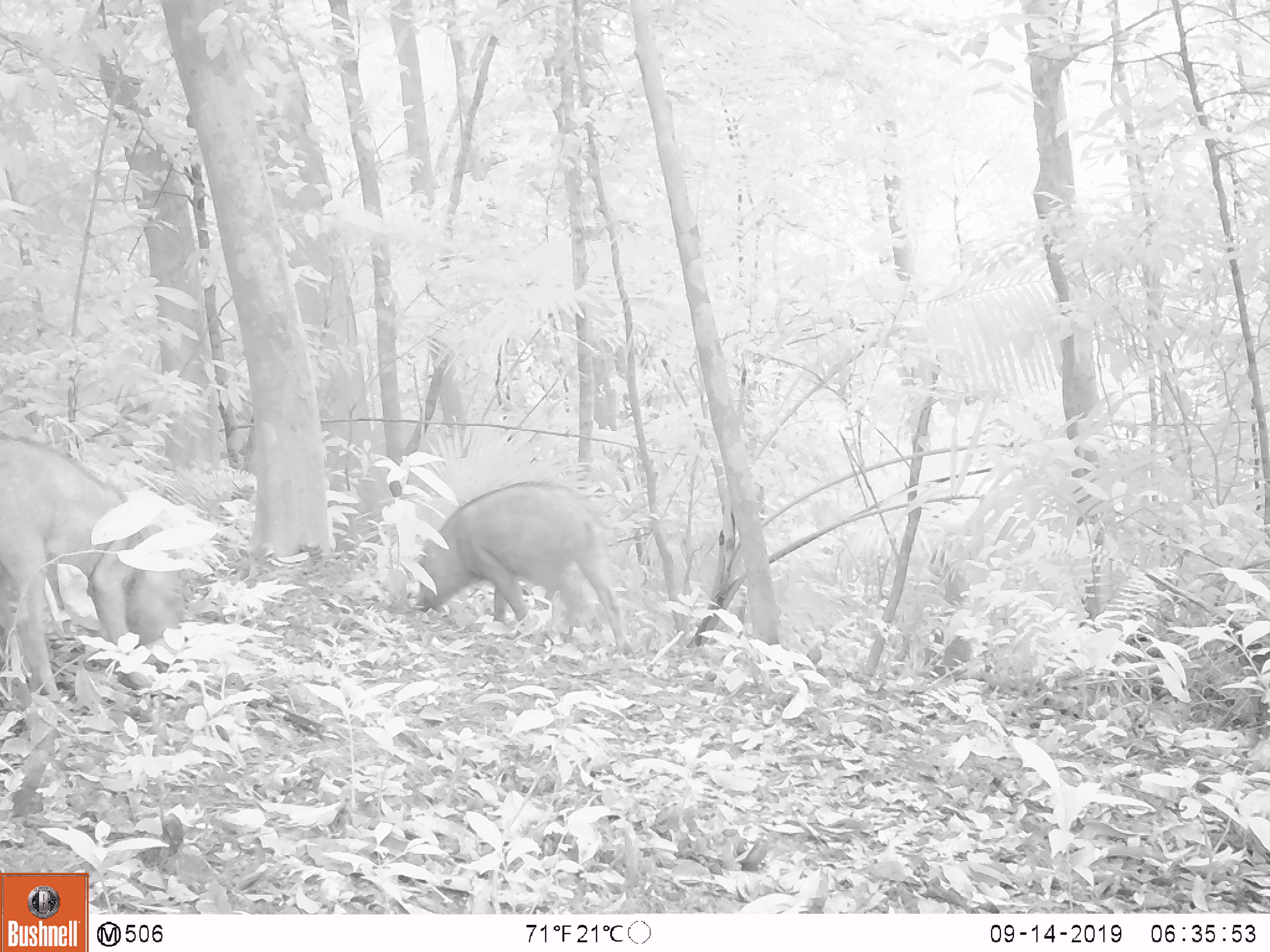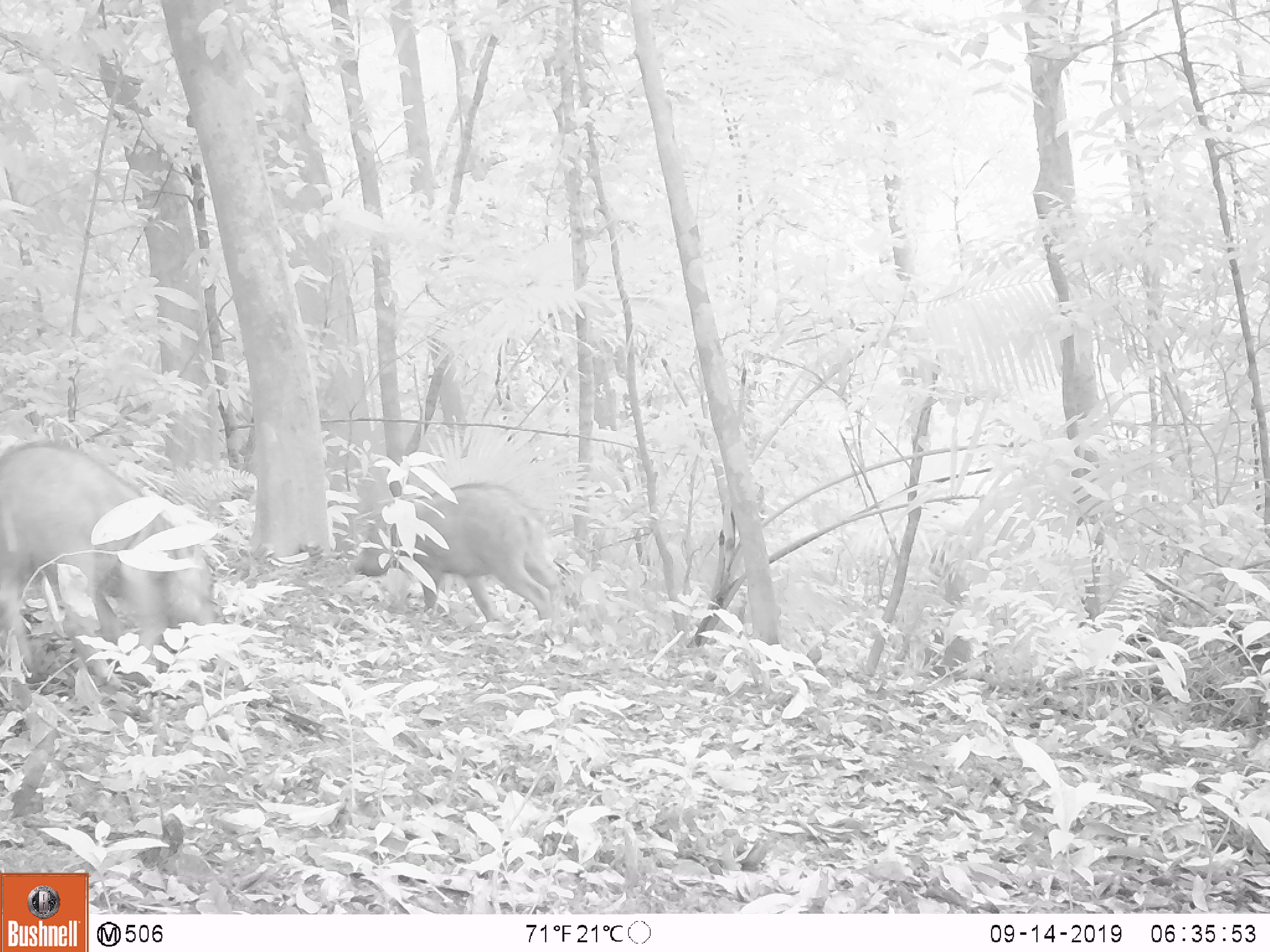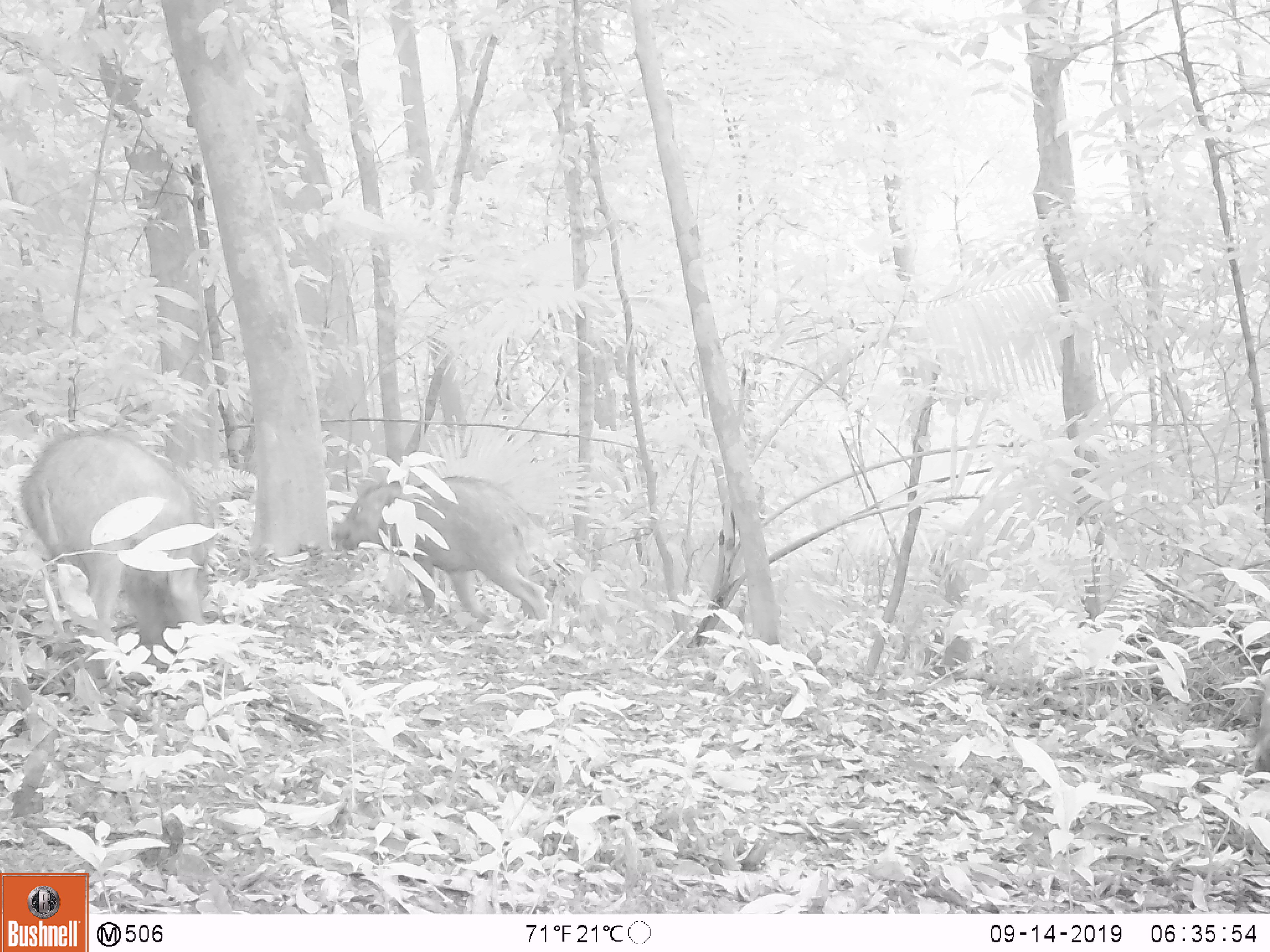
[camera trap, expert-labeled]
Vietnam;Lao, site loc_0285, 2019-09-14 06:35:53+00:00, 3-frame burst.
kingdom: Animalia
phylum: Chordata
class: Mammalia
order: Artiodactyla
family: Suidae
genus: Sus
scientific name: Sus scrofa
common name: eurasian wild pig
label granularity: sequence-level